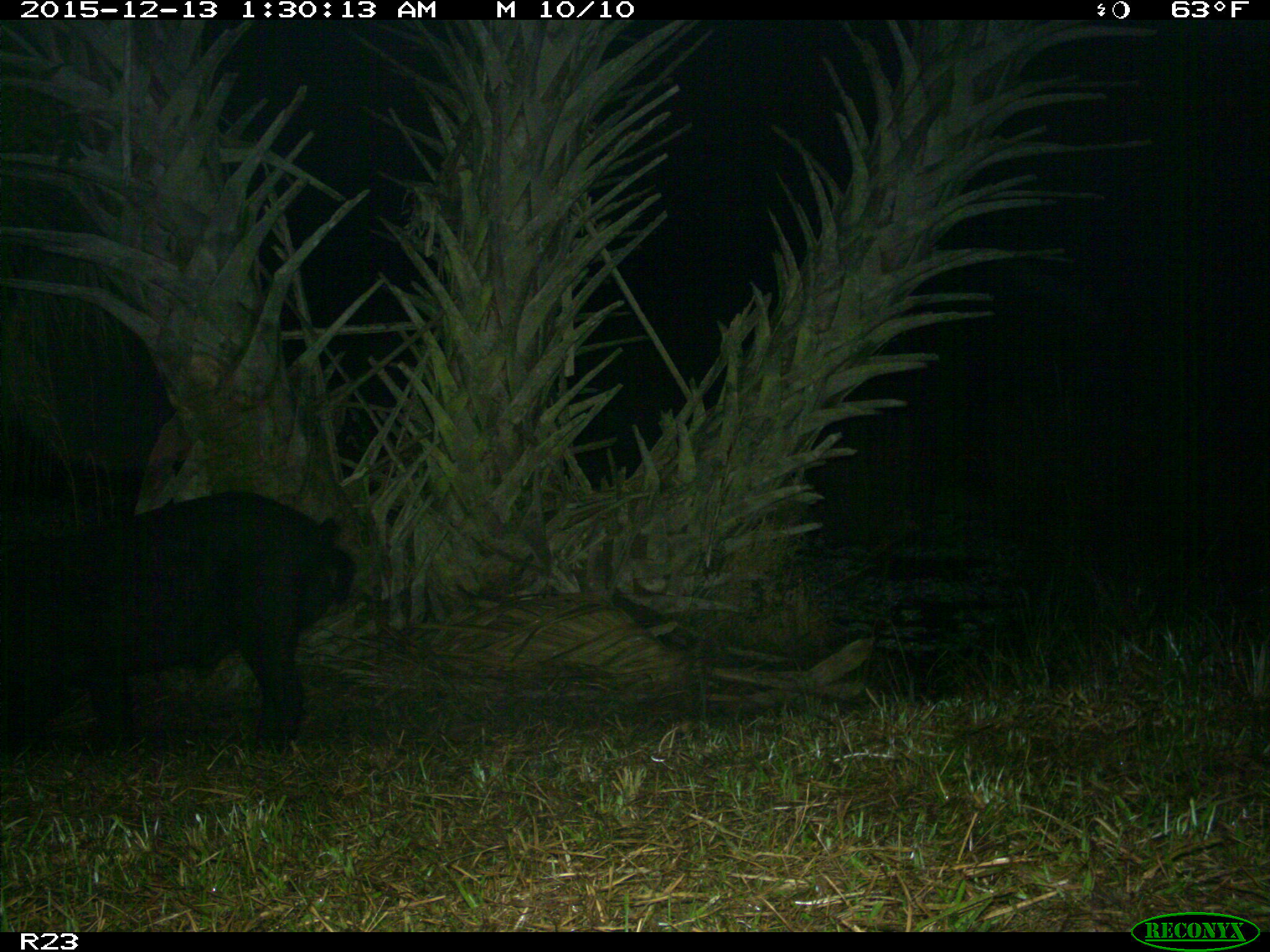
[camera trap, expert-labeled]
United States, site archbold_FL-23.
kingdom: Animalia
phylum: Chordata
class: Mammalia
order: Artiodactyla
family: Suidae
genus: Sus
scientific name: Sus scrofa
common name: wild boar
Sus scrofa (wild boar).